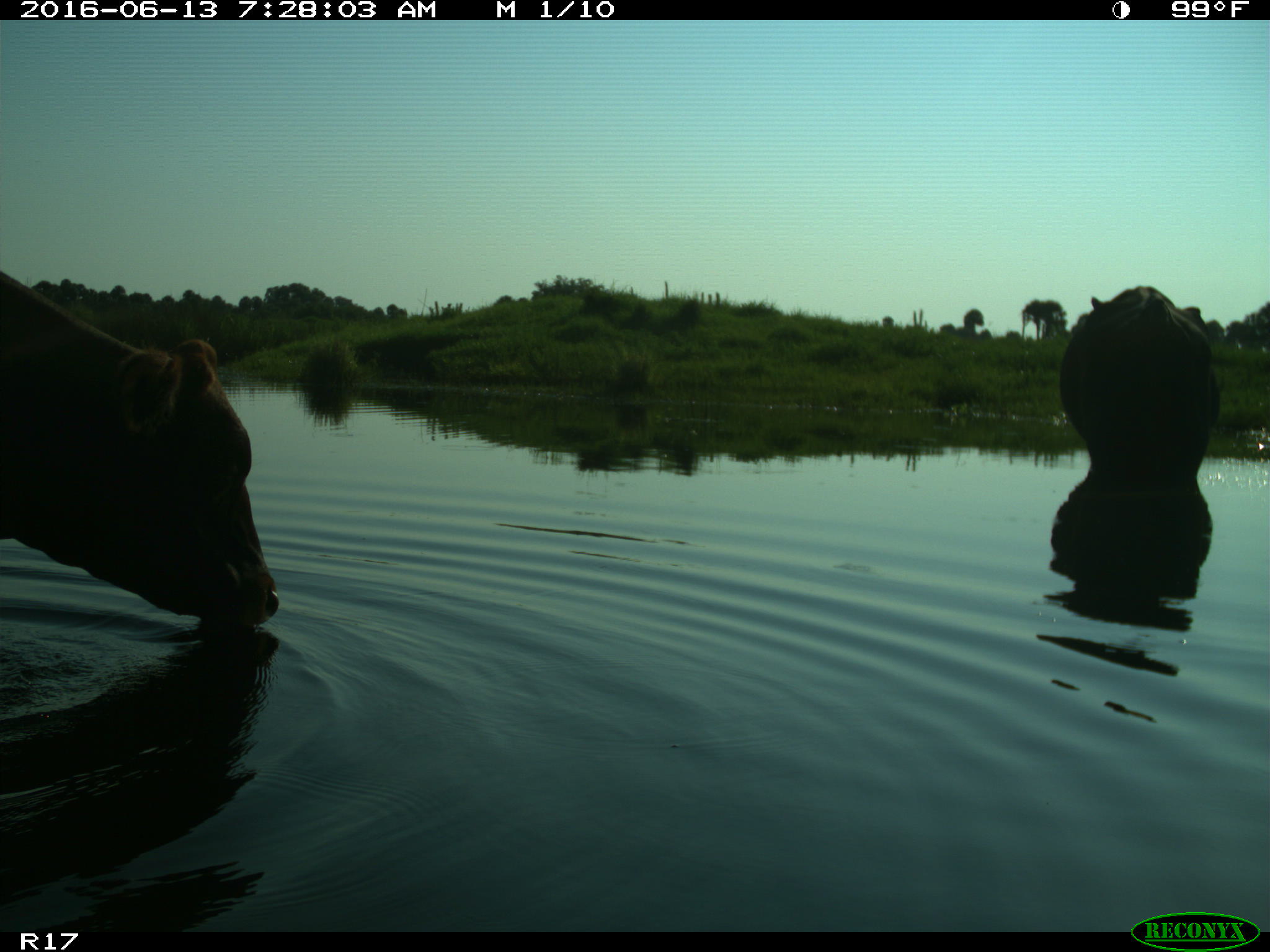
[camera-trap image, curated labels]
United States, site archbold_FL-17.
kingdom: Animalia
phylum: Chordata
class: Mammalia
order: Artiodactyla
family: Bovidae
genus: Bos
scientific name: Bos taurus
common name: domestic cow